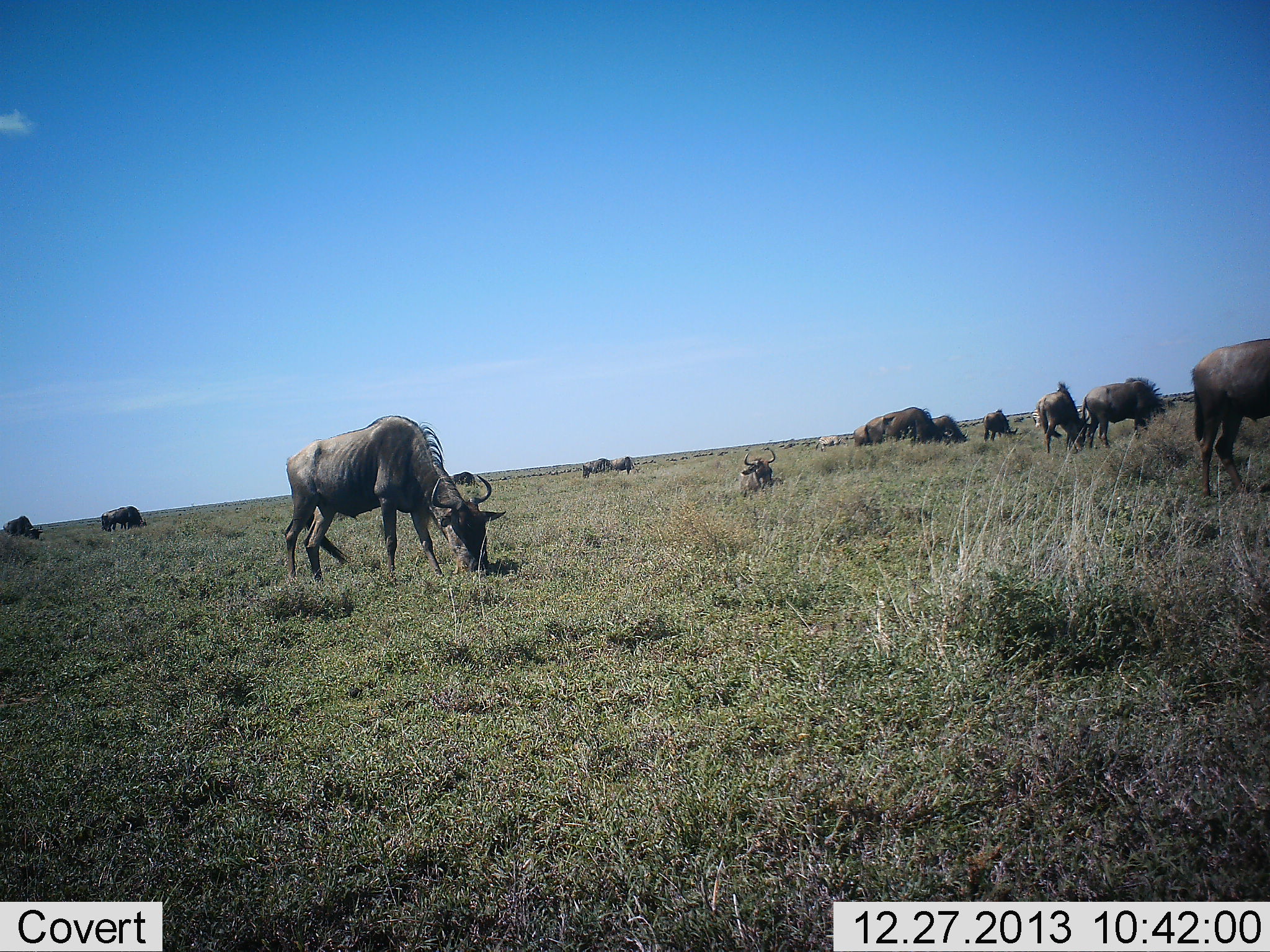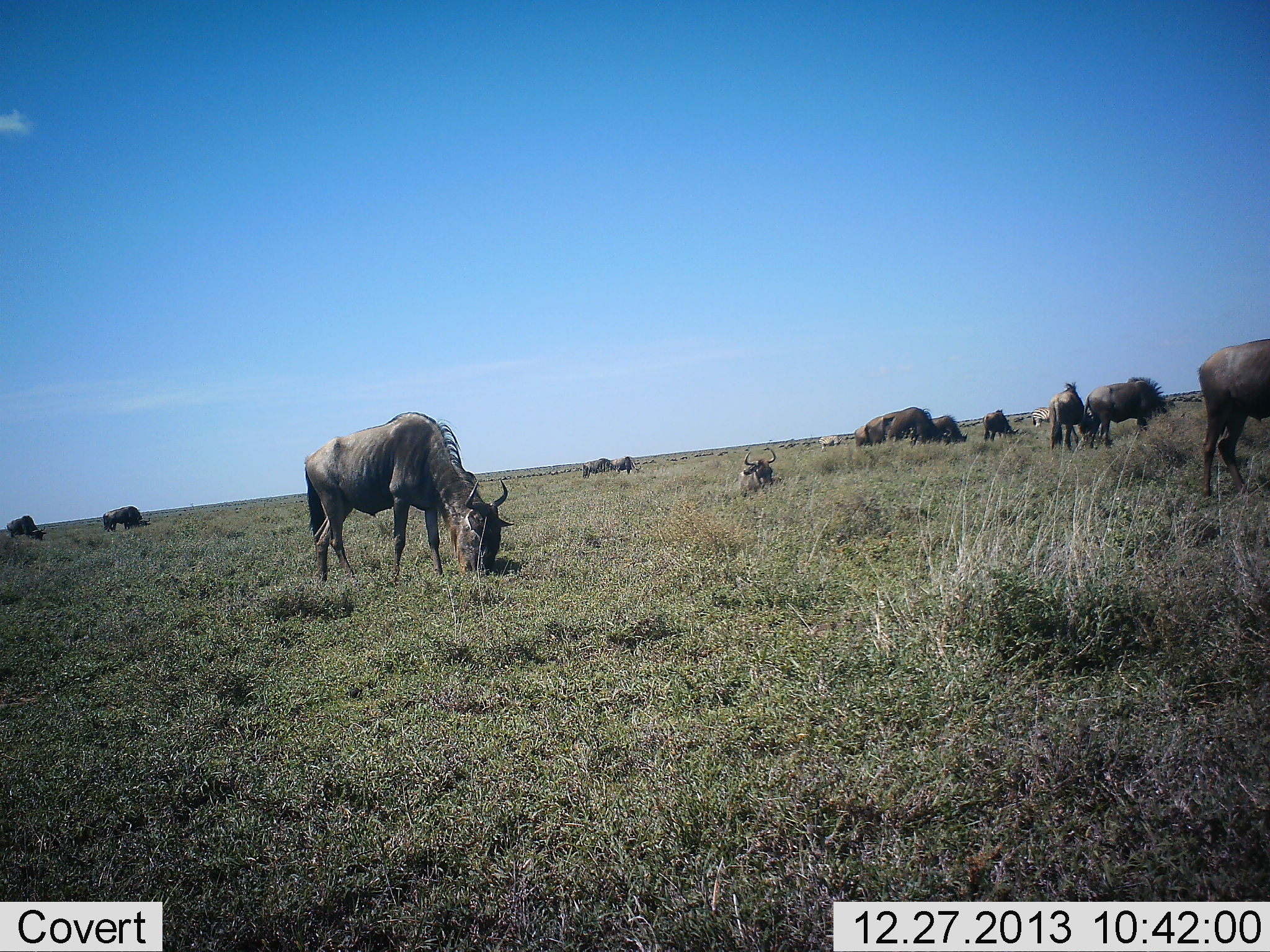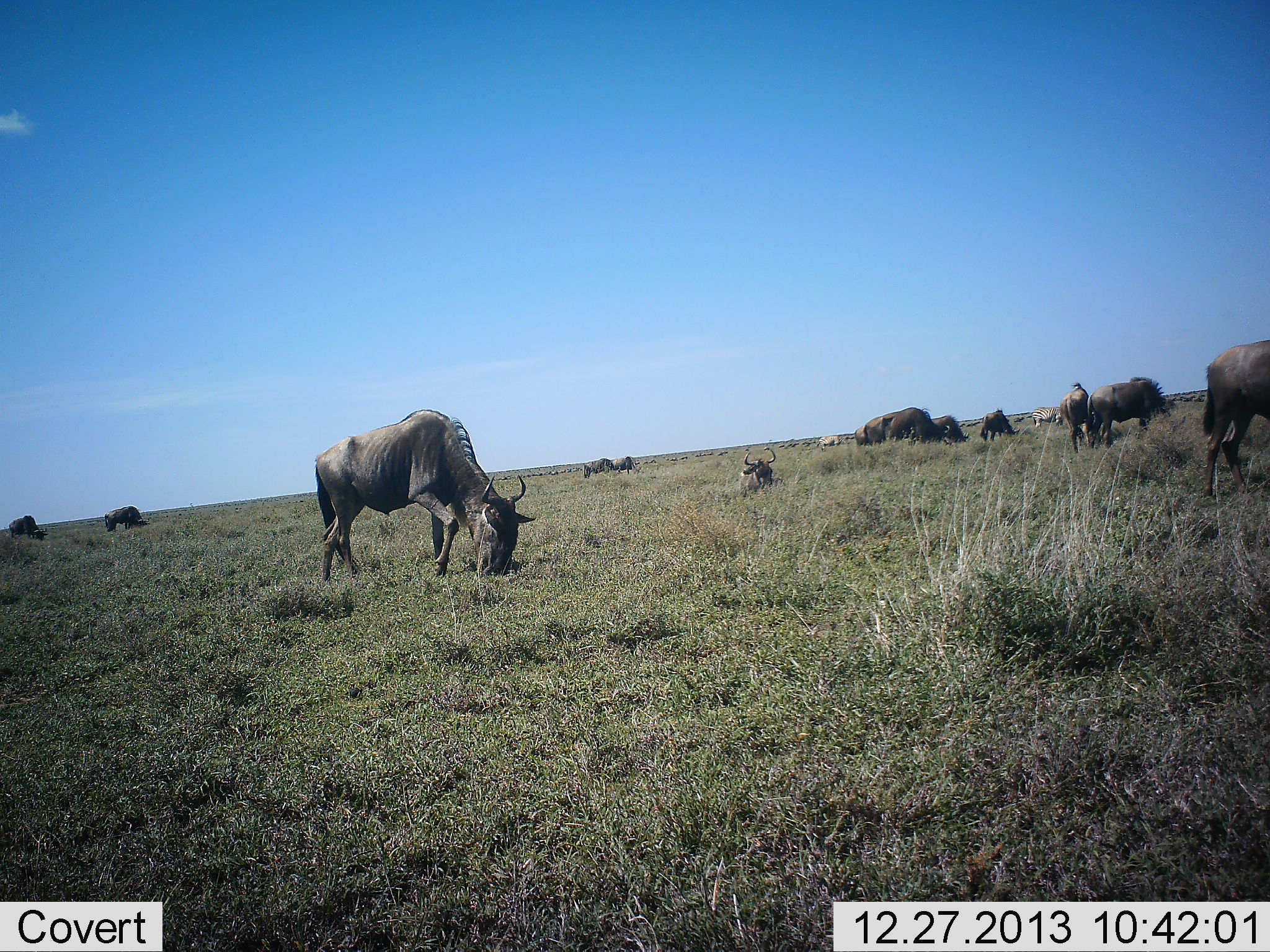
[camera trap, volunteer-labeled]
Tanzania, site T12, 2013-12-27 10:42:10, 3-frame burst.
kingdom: Animalia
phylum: Chordata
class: Mammalia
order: Artiodactyla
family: Bovidae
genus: Connochaetes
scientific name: Connochaetes taurinus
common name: blue wildebeest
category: wildebeest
Wildebeest (blue wildebeest) (Connochaetes taurinus), count 11-50. Behavior (volunteer vote fractions): standing 41%, resting 48%, moving 31%, interacting 0%. Young present (vote fraction): 0%. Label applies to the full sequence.